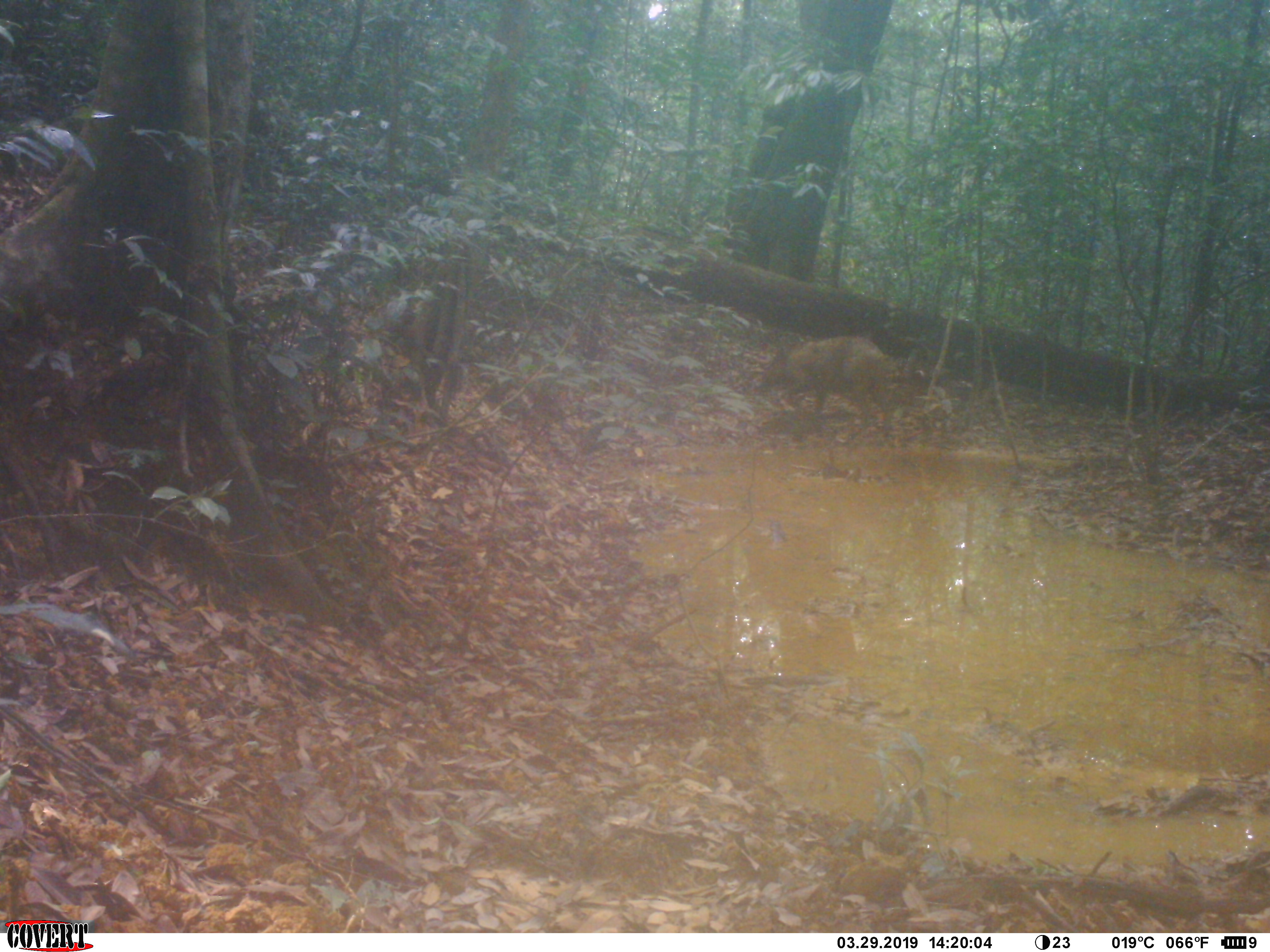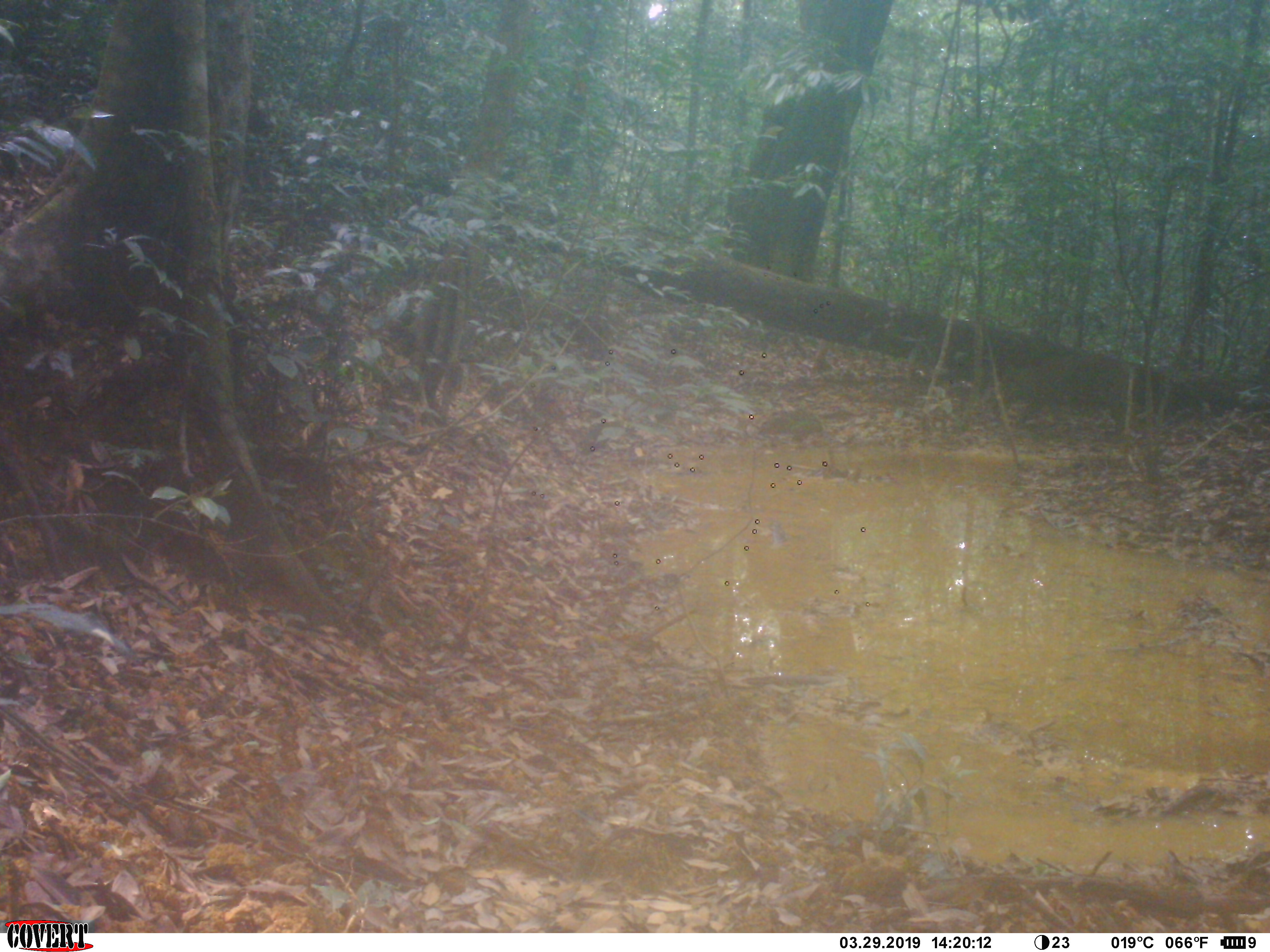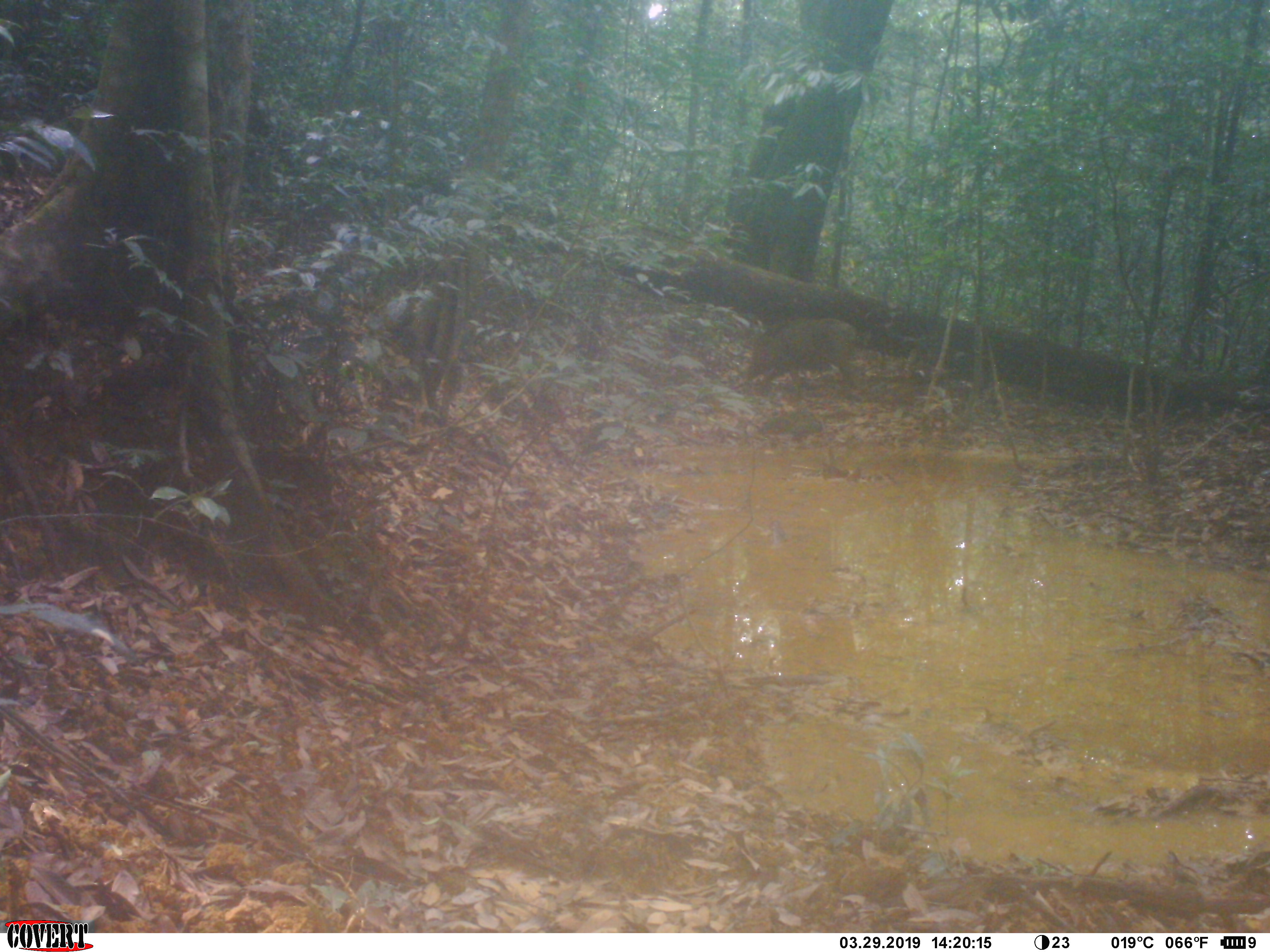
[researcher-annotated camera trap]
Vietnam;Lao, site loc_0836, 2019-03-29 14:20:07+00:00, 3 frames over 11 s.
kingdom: Animalia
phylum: Chordata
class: Mammalia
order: Artiodactyla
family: Suidae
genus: Sus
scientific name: Sus scrofa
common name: eurasian wild pig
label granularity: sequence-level